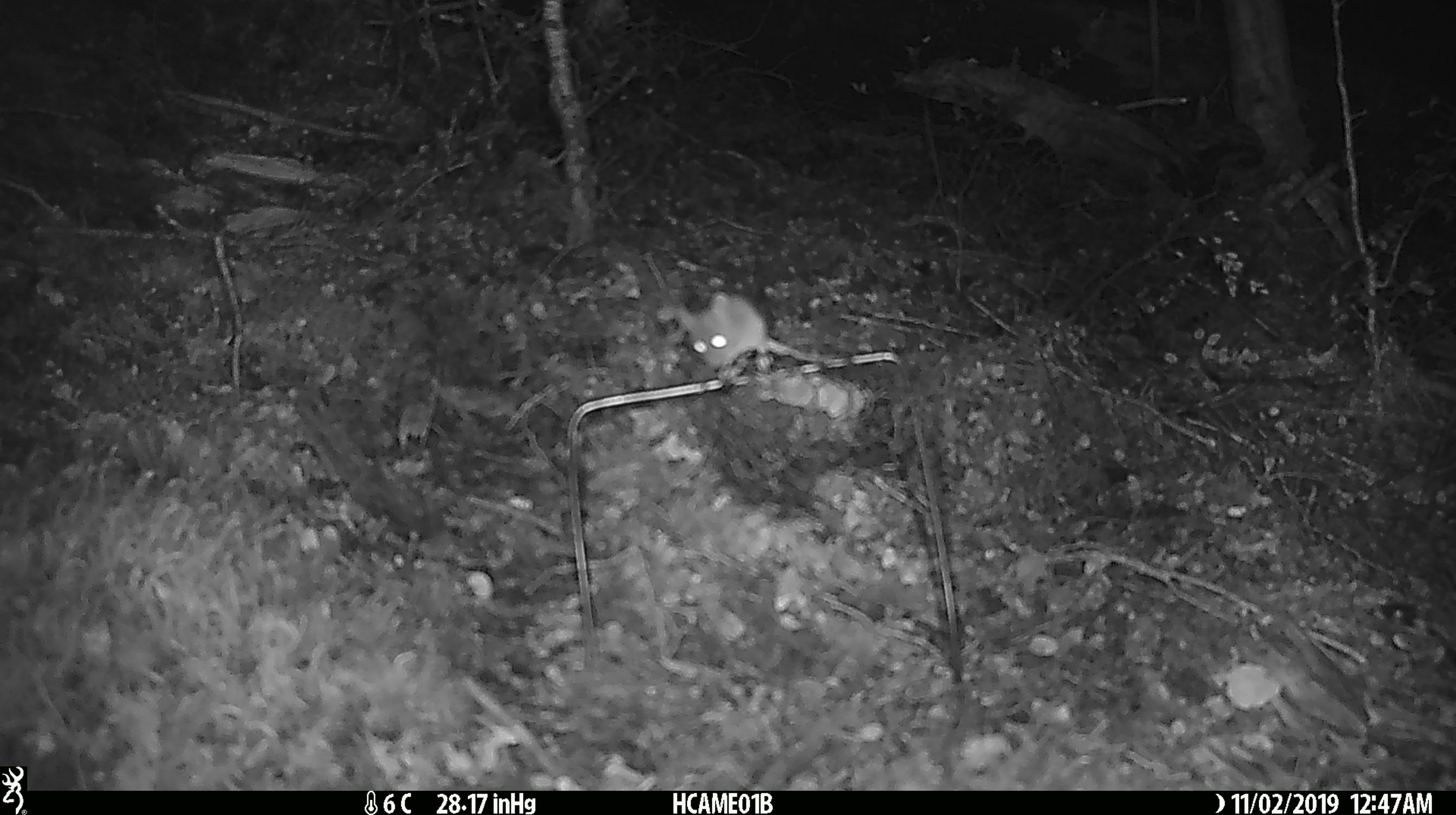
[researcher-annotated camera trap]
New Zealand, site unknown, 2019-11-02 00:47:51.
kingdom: Animalia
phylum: Chordata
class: Mammalia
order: Rodentia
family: Muridae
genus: Mus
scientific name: Mus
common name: mouse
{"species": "mouse (Mus)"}